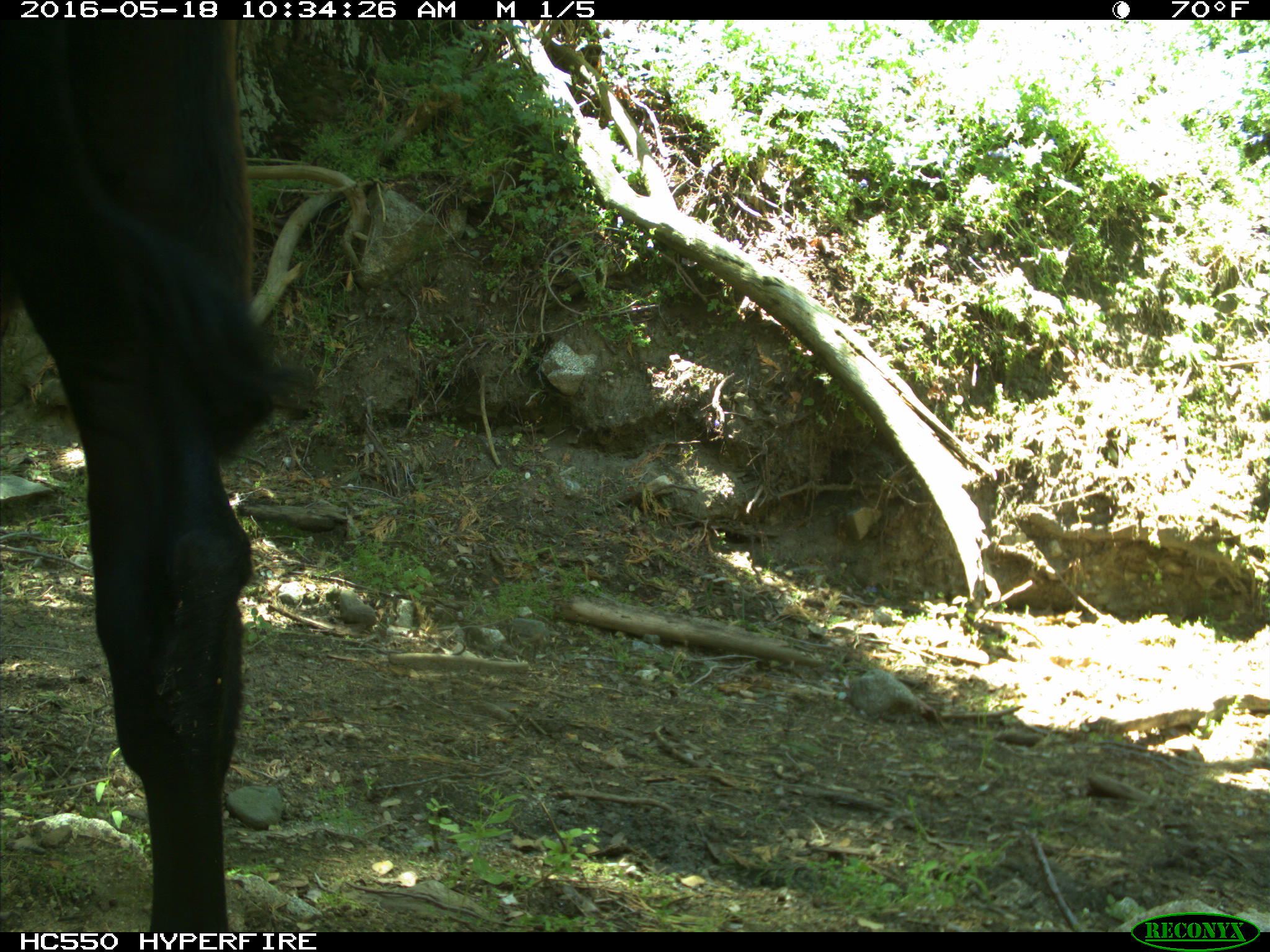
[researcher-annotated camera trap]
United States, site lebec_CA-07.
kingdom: Animalia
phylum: Chordata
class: Mammalia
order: Artiodactyla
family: Bovidae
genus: Bos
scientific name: Bos taurus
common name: domestic cow